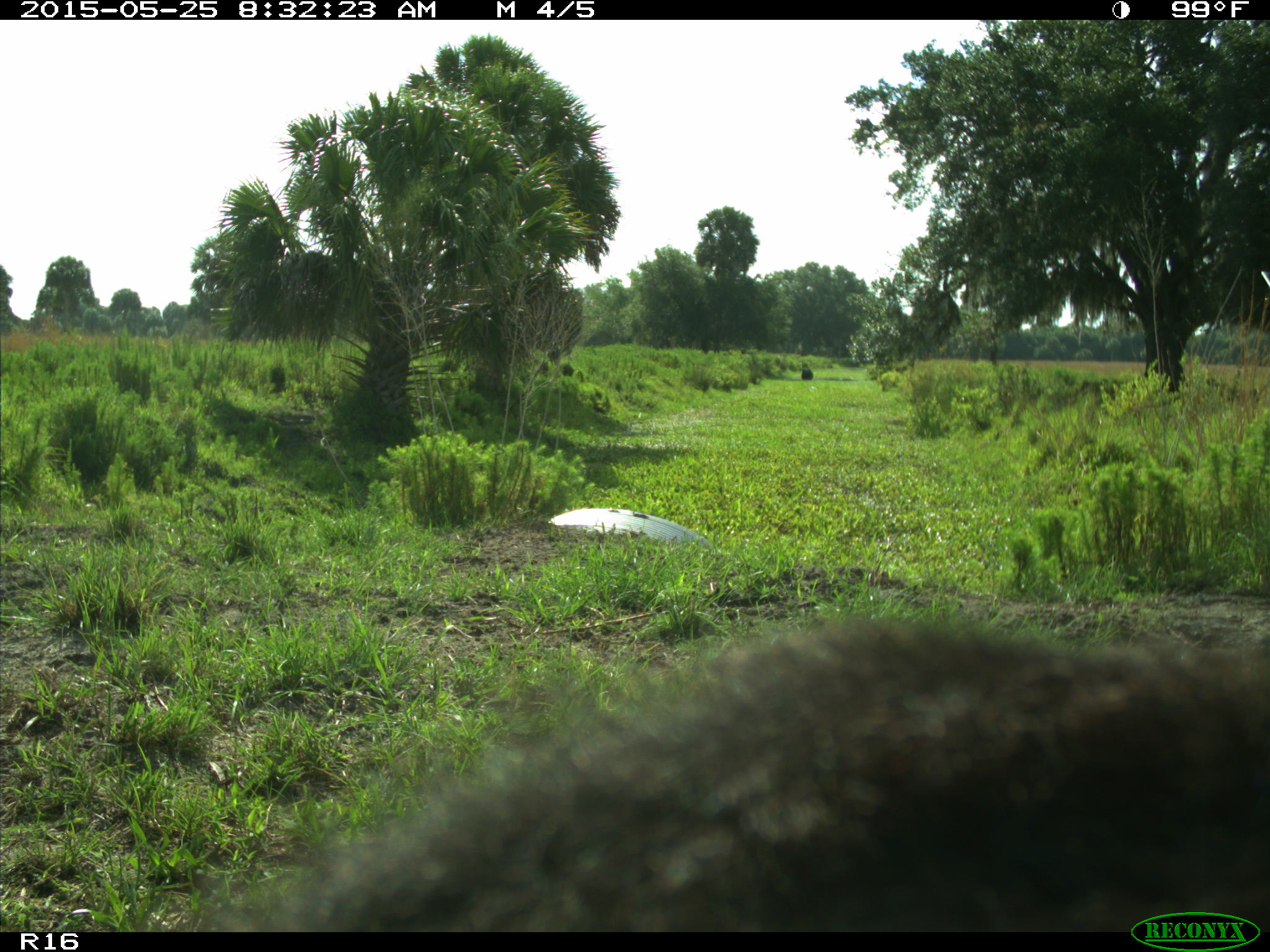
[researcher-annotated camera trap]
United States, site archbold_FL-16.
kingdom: Animalia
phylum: Chordata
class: Mammalia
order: Artiodactyla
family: Bovidae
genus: Bos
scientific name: Bos taurus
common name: domestic cow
Bos taurus (domestic cow).